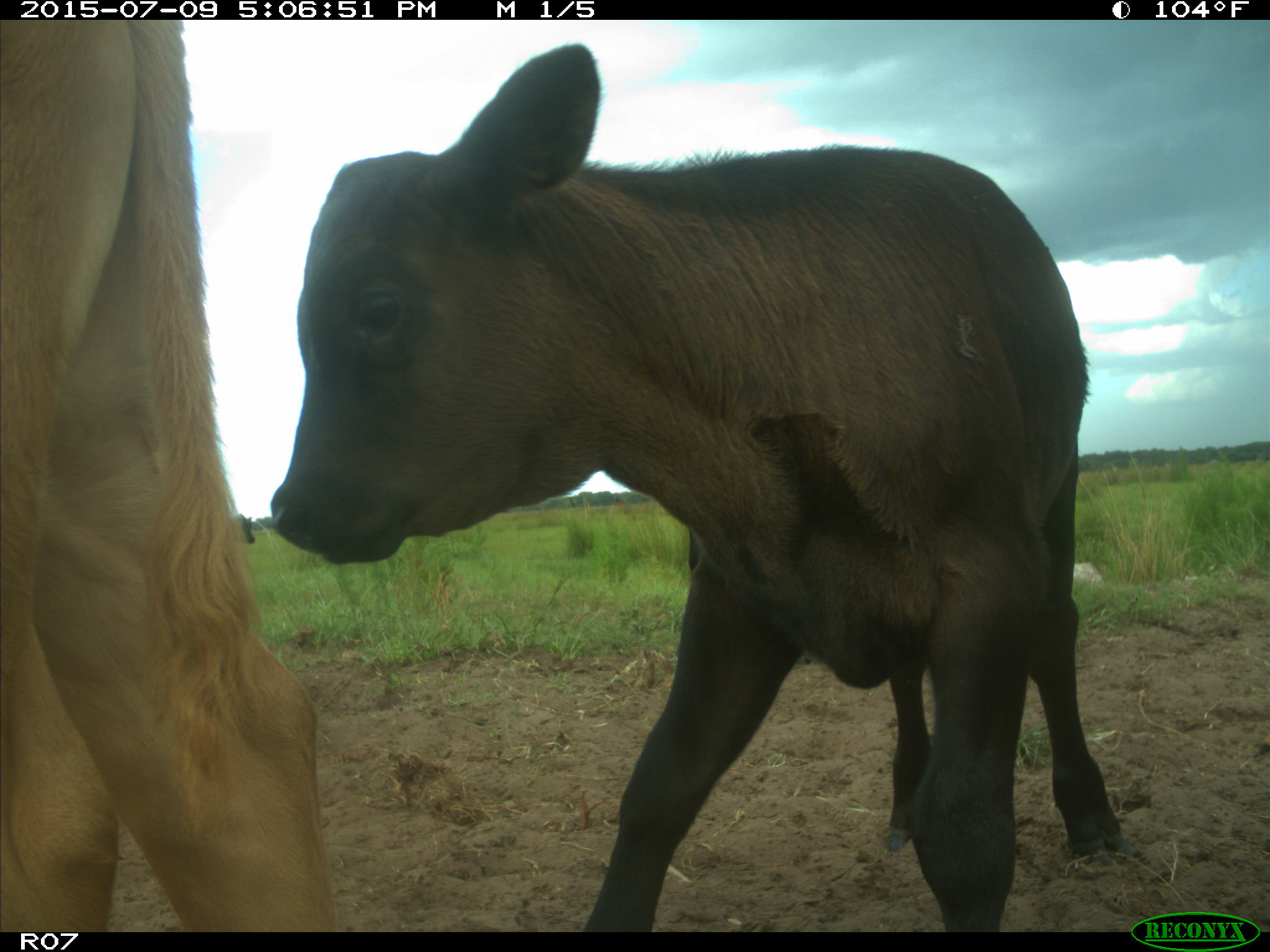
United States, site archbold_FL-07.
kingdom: Animalia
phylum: Chordata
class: Mammalia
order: Artiodactyla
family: Bovidae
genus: Bos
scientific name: Bos taurus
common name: domestic cow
Bos taurus (domestic cow).